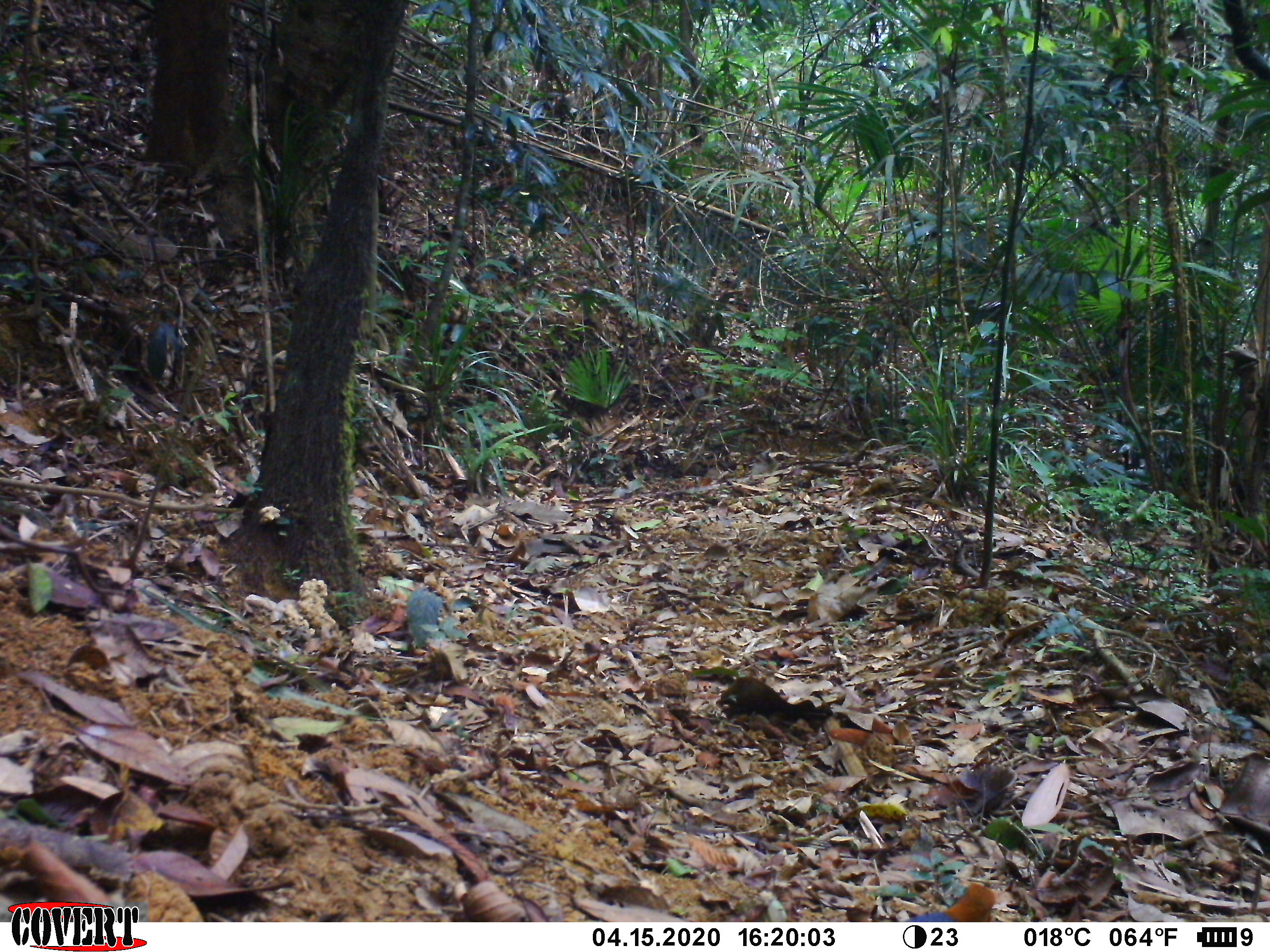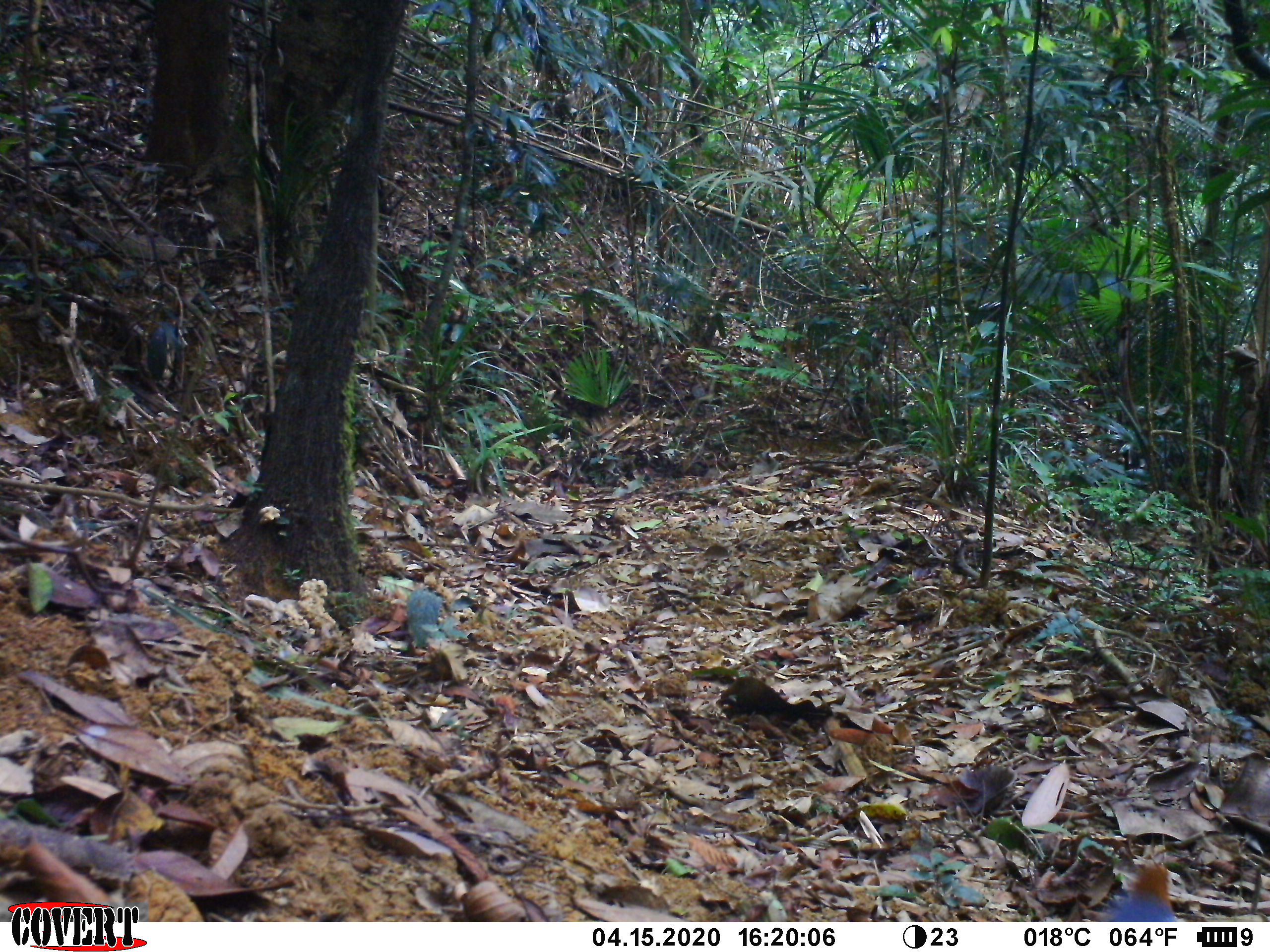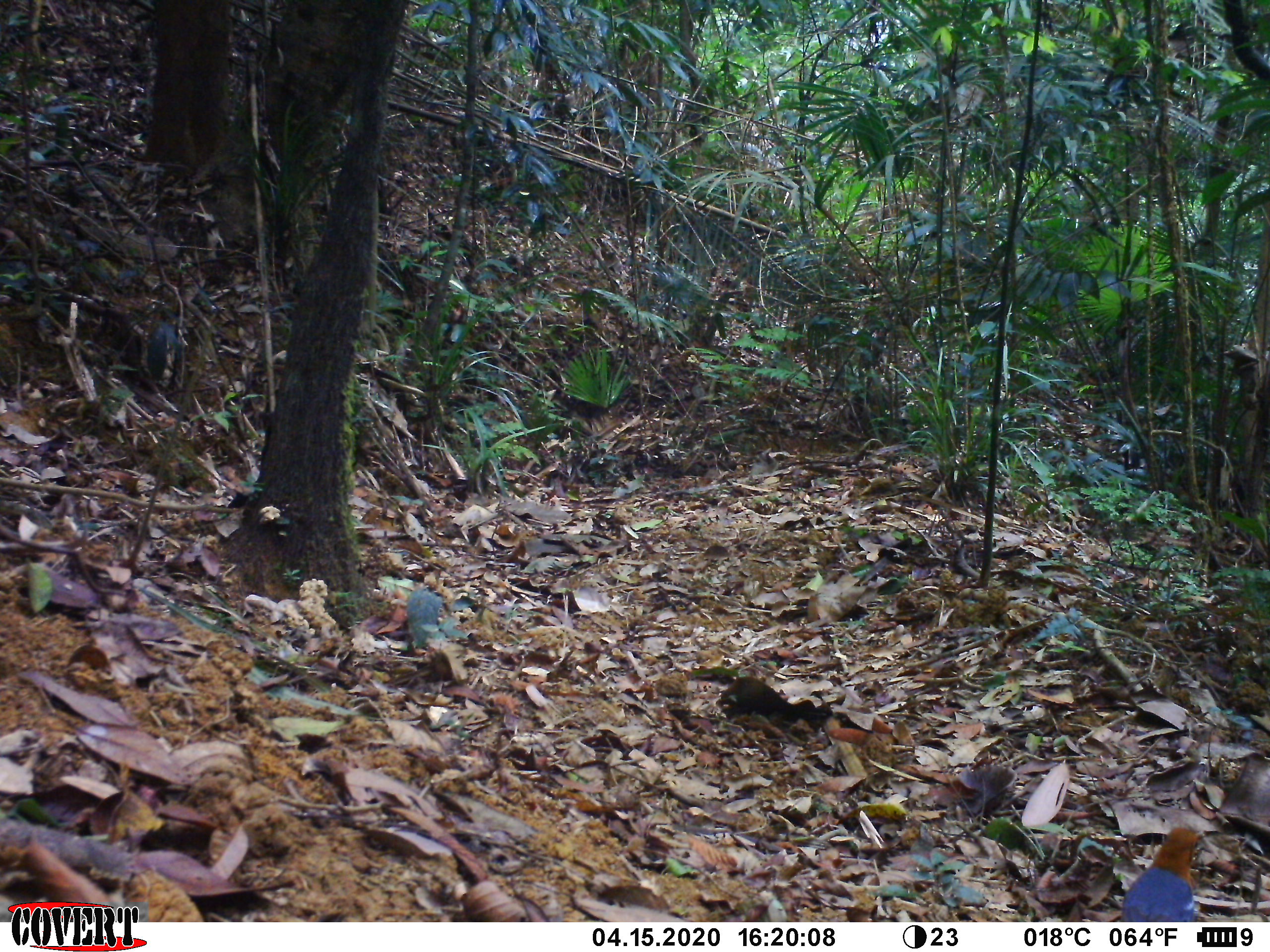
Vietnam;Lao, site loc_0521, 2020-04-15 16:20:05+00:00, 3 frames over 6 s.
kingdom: Animalia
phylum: Chordata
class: Aves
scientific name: Aves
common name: bird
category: unidentified bird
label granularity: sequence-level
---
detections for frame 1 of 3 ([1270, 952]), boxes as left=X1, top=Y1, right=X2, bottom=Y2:
unidentified bird: left=901, top=882, right=995, bottom=922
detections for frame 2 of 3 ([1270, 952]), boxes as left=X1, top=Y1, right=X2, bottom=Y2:
unidentified bird: left=1105, top=862, right=1181, bottom=922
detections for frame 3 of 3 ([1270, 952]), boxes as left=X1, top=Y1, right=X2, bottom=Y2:
unidentified bird: left=1121, top=827, right=1207, bottom=921